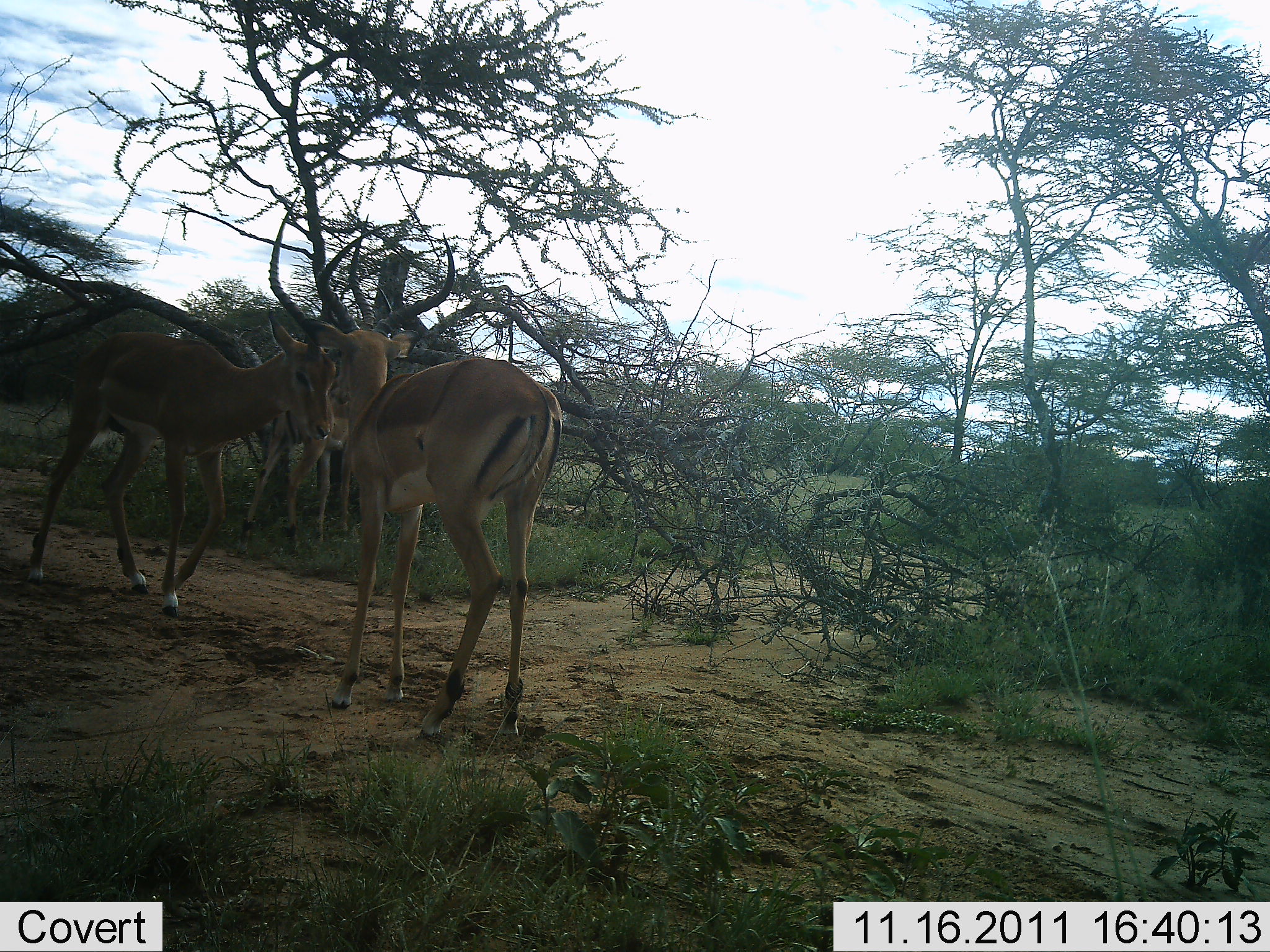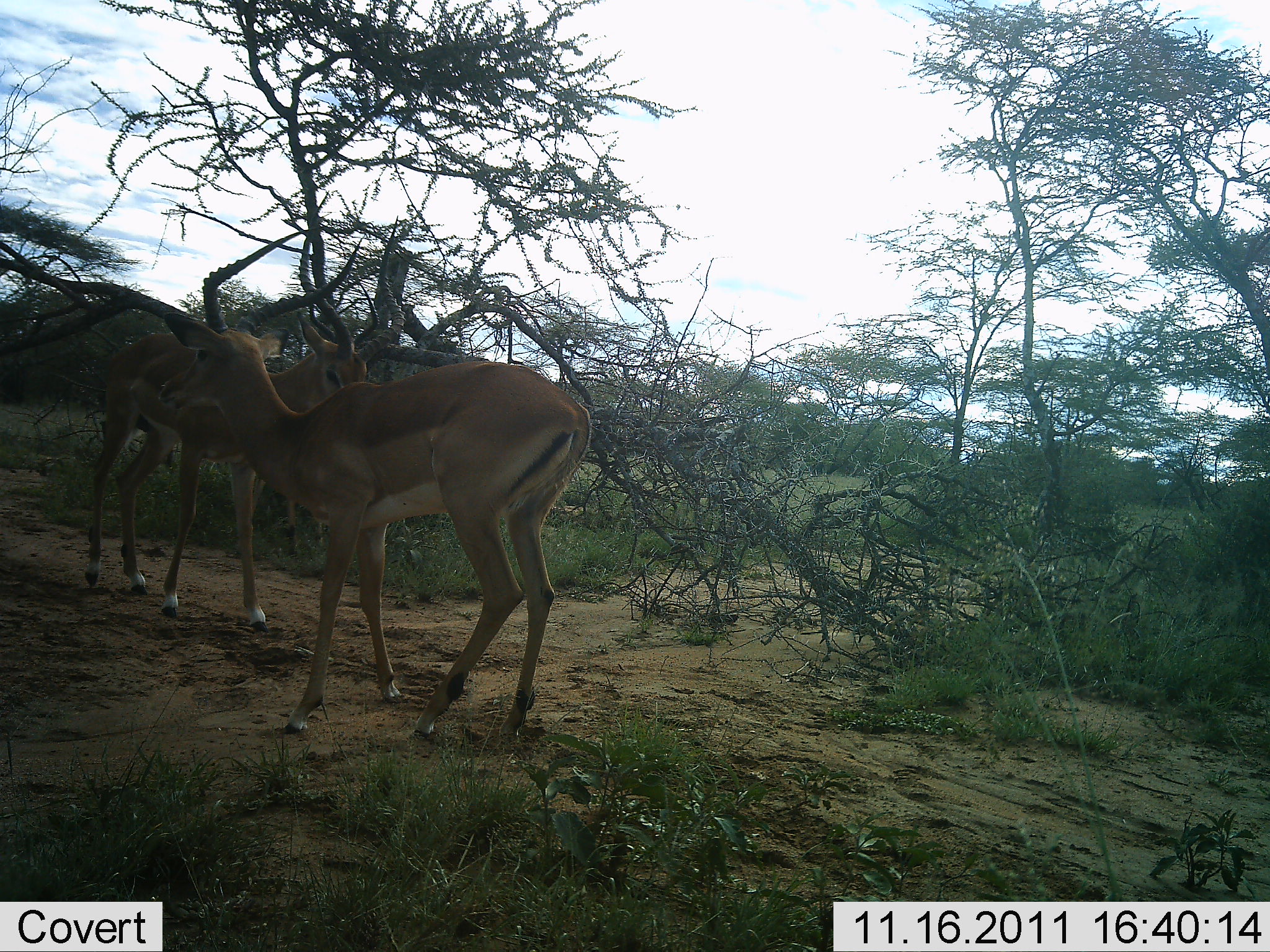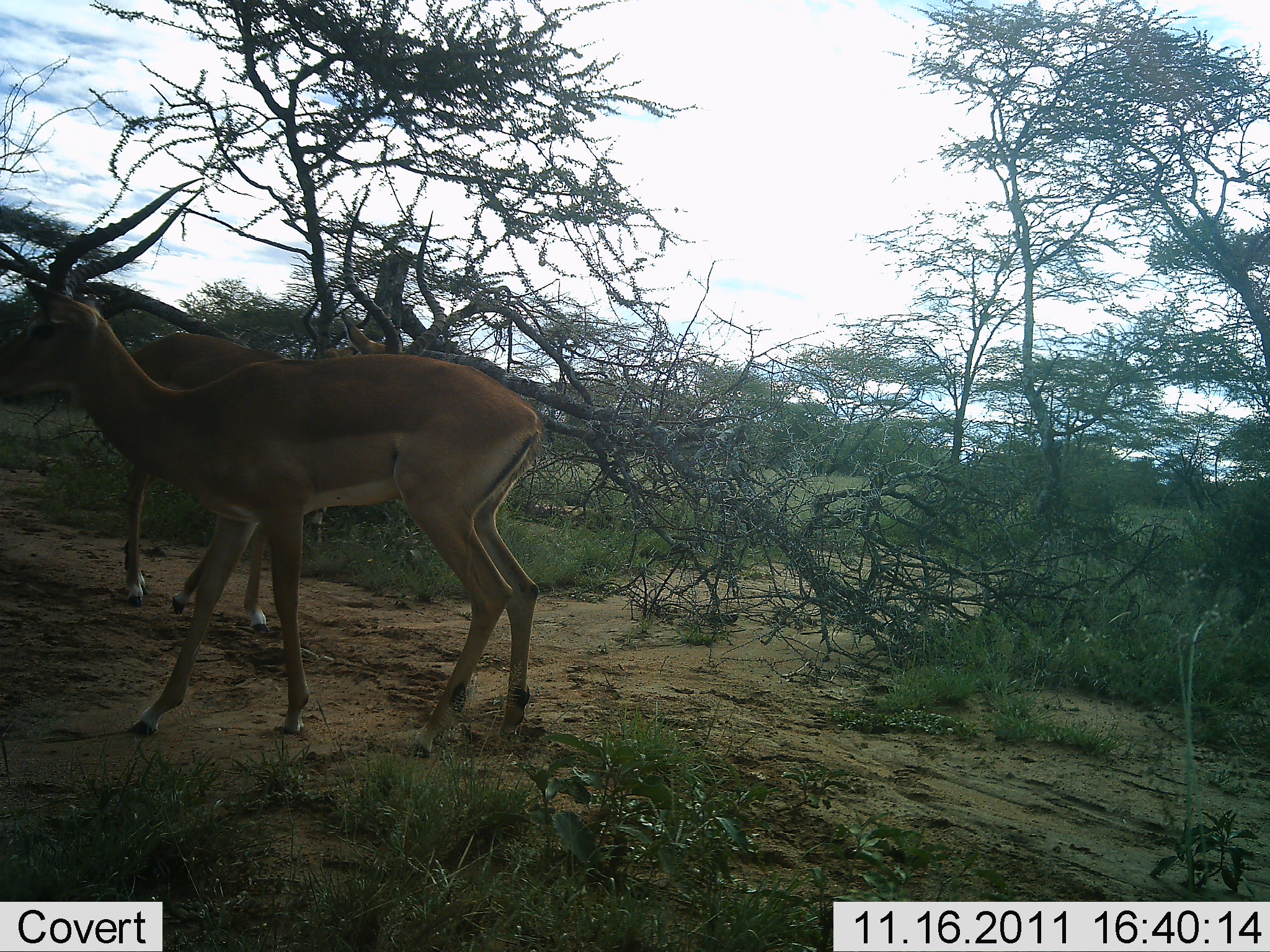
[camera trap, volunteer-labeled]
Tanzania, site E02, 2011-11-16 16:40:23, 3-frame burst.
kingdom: Animalia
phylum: Chordata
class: Mammalia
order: Artiodactyla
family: Bovidae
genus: Aepyceros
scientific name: Aepyceros melampus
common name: impala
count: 2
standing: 58%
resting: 0%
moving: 42%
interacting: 25%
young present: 0%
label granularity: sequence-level